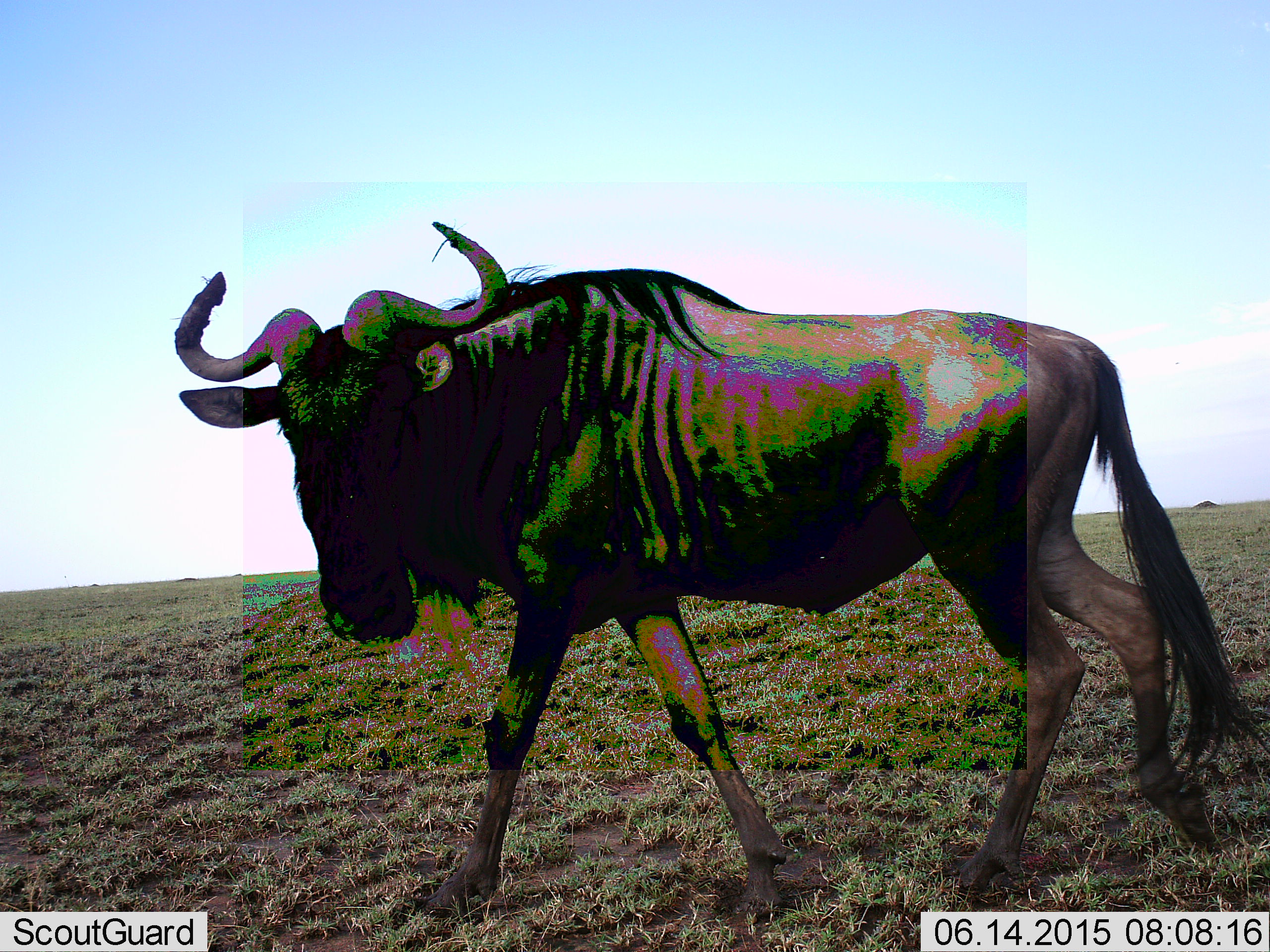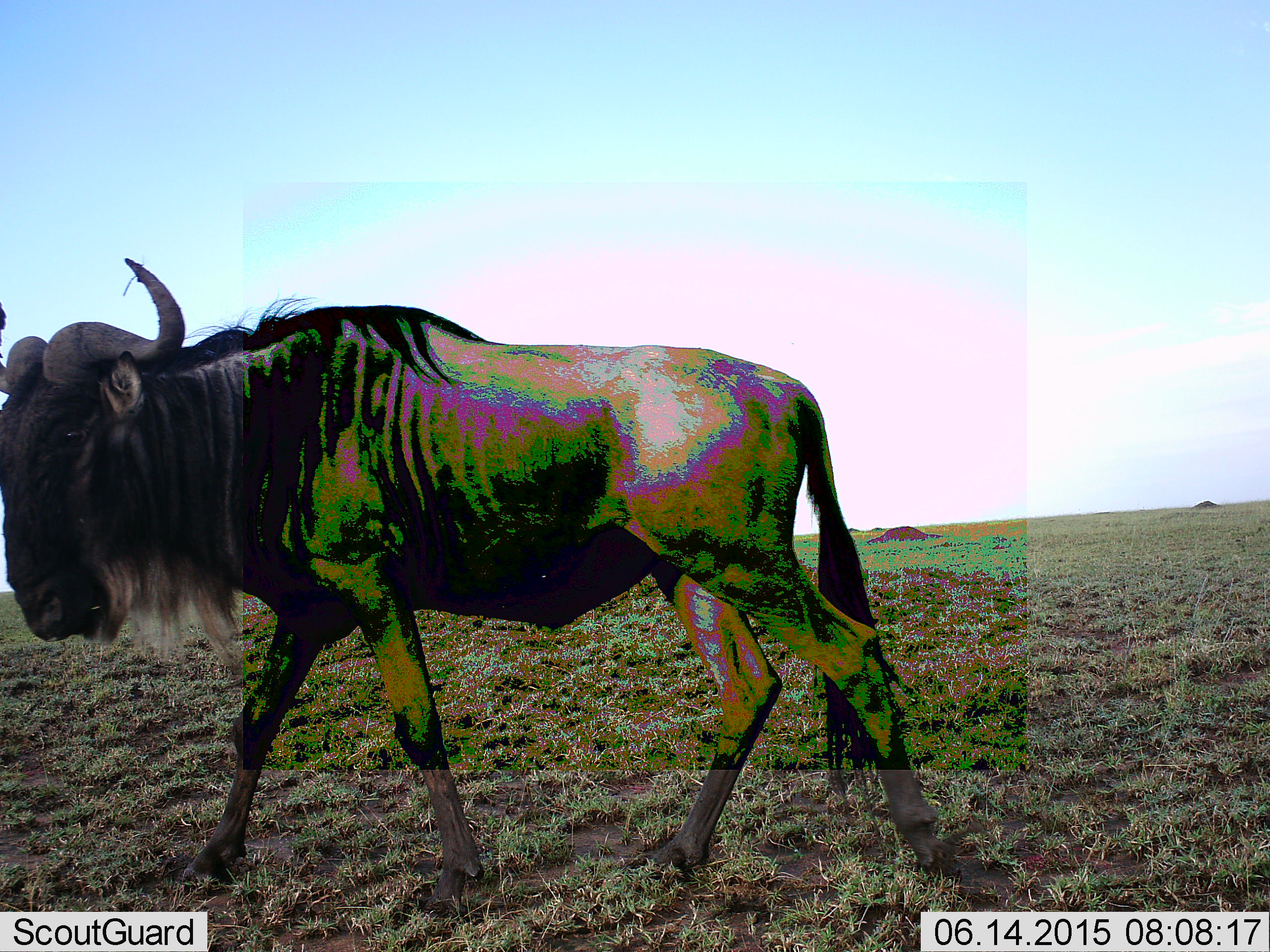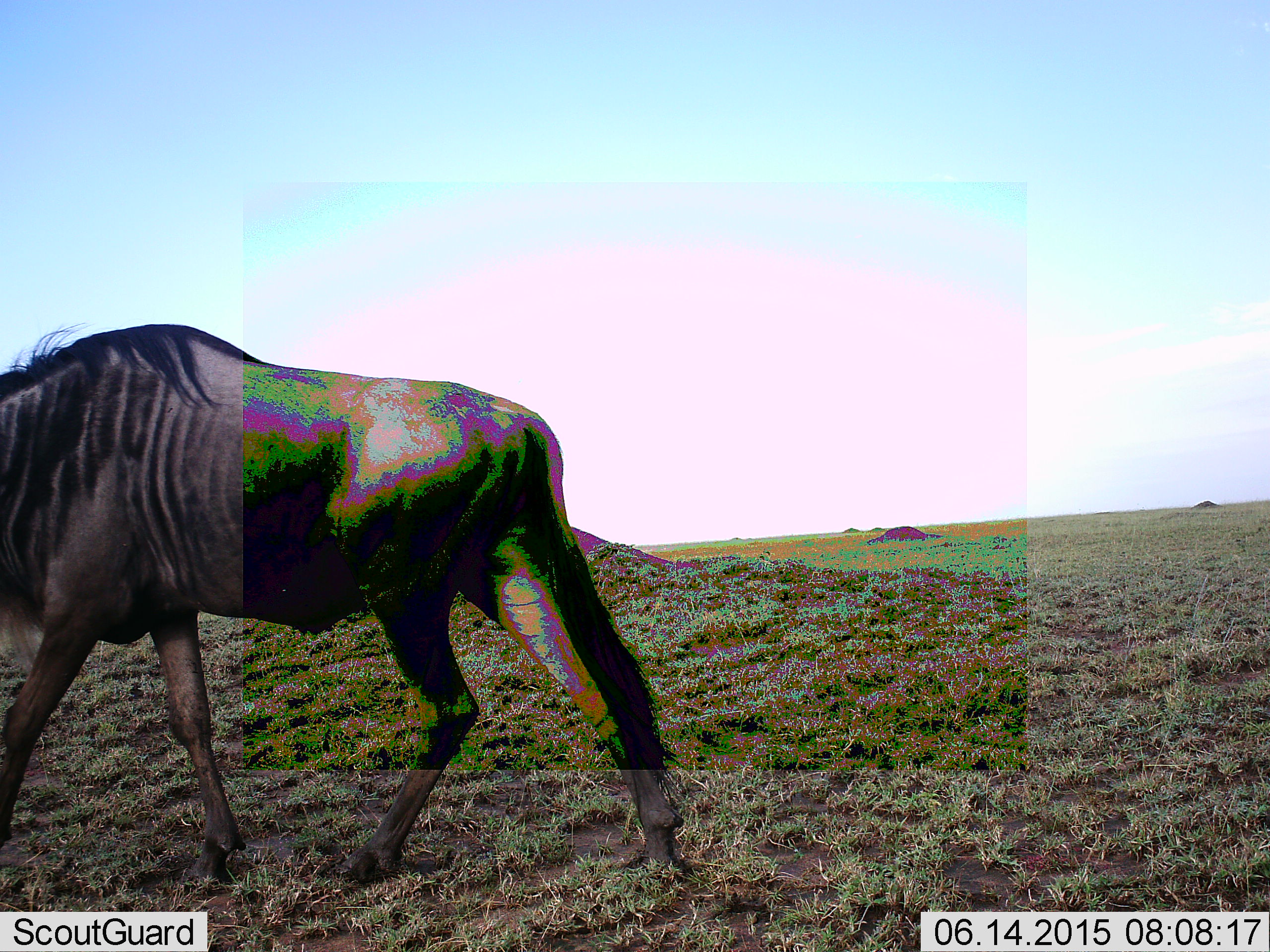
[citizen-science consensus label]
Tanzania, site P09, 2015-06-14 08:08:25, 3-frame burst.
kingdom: Animalia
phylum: Chordata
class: Mammalia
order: Artiodactyla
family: Bovidae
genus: Connochaetes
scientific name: Connochaetes taurinus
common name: blue wildebeest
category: wildebeest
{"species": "wildebeest (blue wildebeest) (Connochaetes taurinus)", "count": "1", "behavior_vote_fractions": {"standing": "20%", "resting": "0%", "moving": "80%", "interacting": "0%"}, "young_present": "0%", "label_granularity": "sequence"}